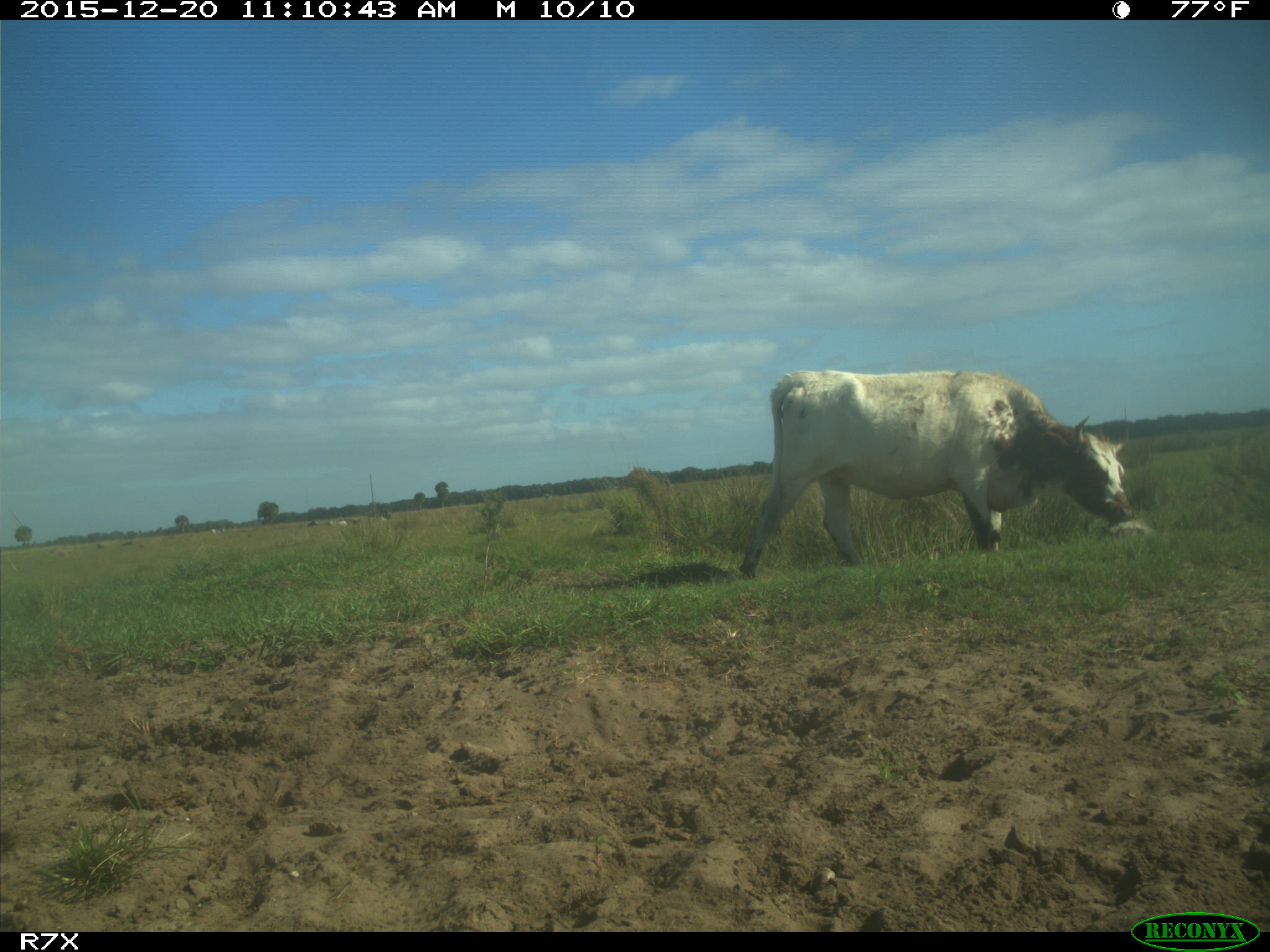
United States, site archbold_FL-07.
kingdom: Animalia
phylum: Chordata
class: Mammalia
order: Artiodactyla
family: Bovidae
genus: Bos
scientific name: Bos taurus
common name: domestic cow